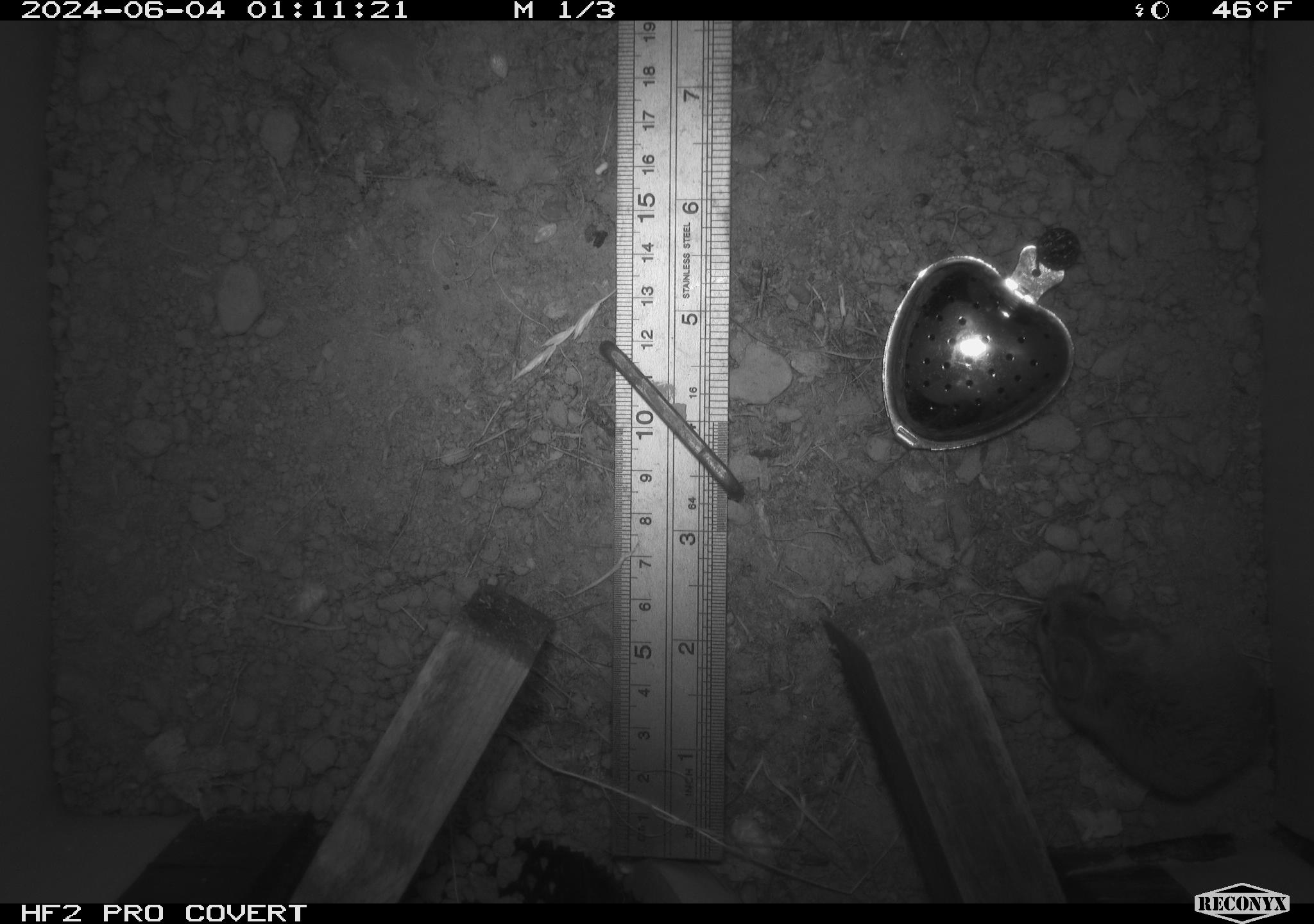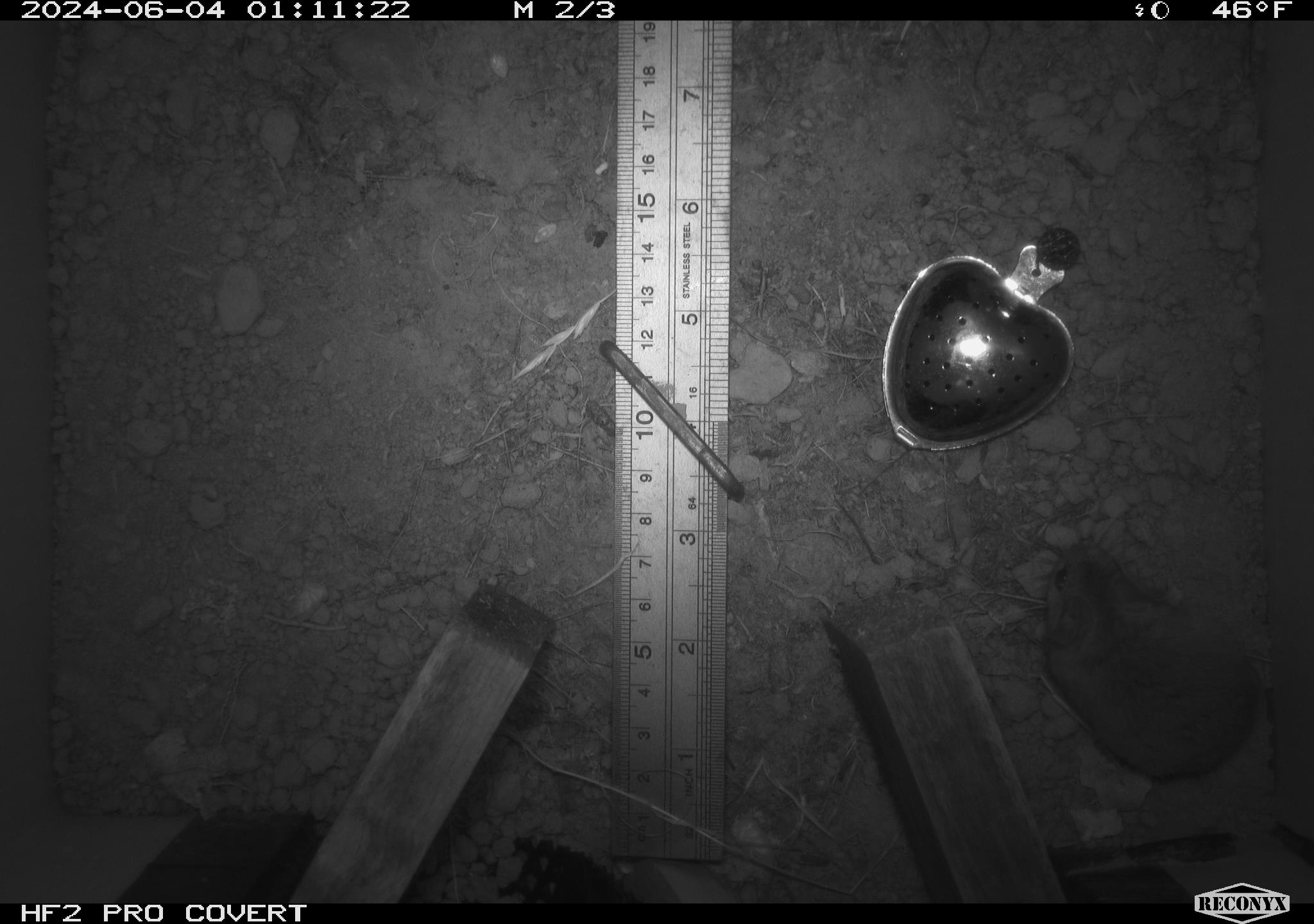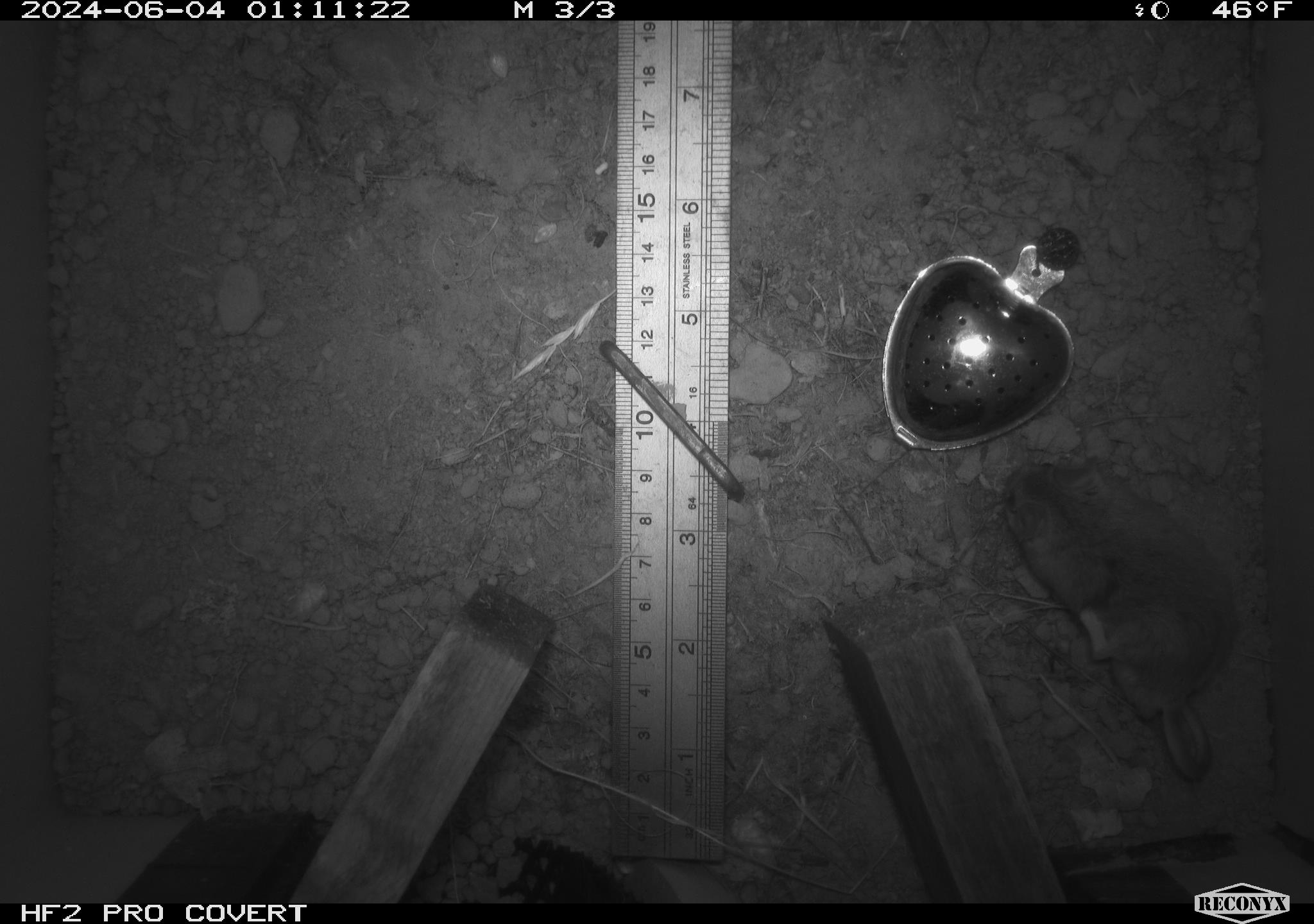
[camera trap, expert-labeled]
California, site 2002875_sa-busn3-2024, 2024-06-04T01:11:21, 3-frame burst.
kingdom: Animalia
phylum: Chordata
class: Mammalia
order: Rodentia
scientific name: Rodentia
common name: mouse species